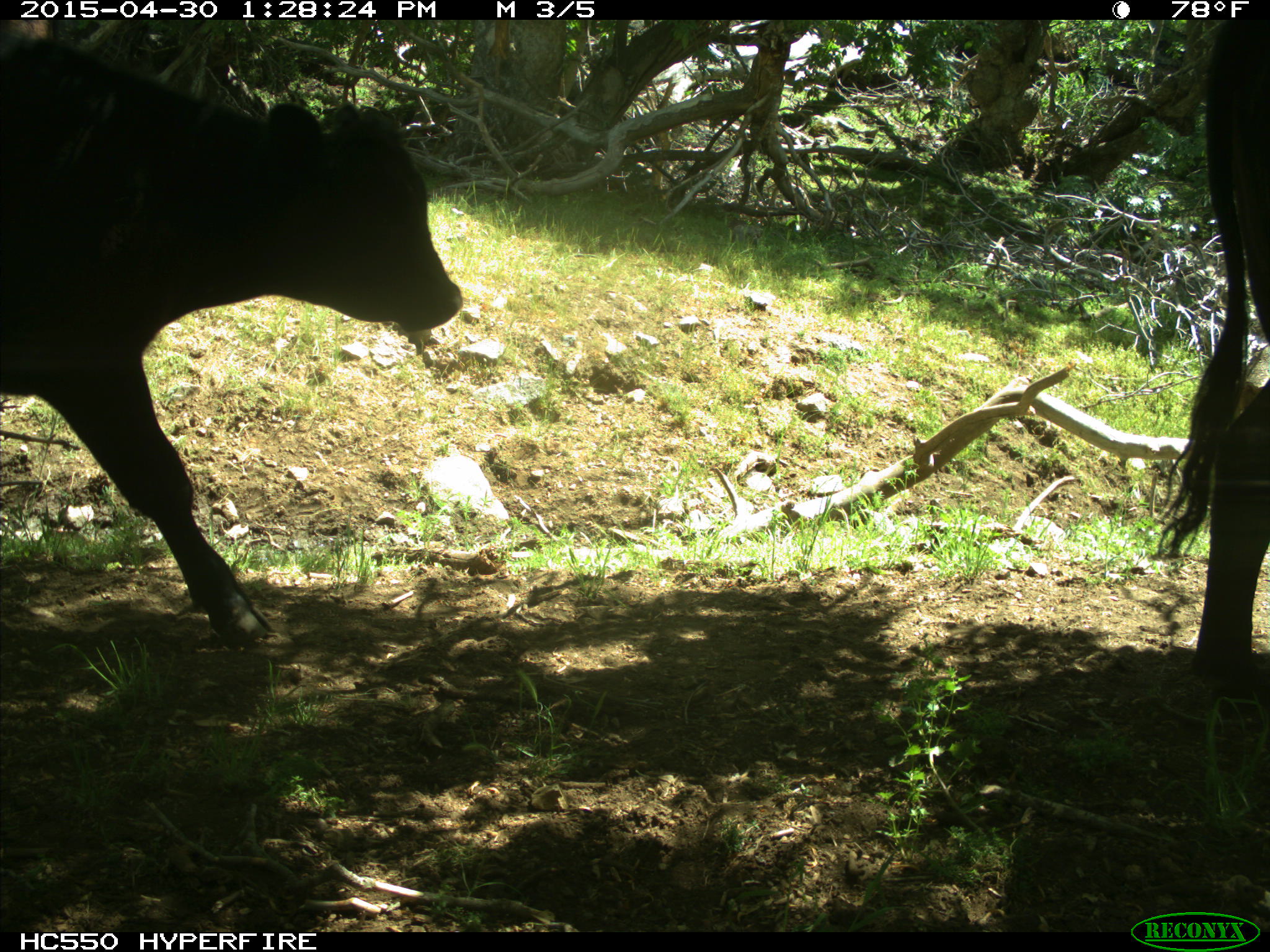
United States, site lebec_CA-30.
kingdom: Animalia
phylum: Chordata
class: Mammalia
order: Artiodactyla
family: Bovidae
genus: Bos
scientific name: Bos taurus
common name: domestic cow